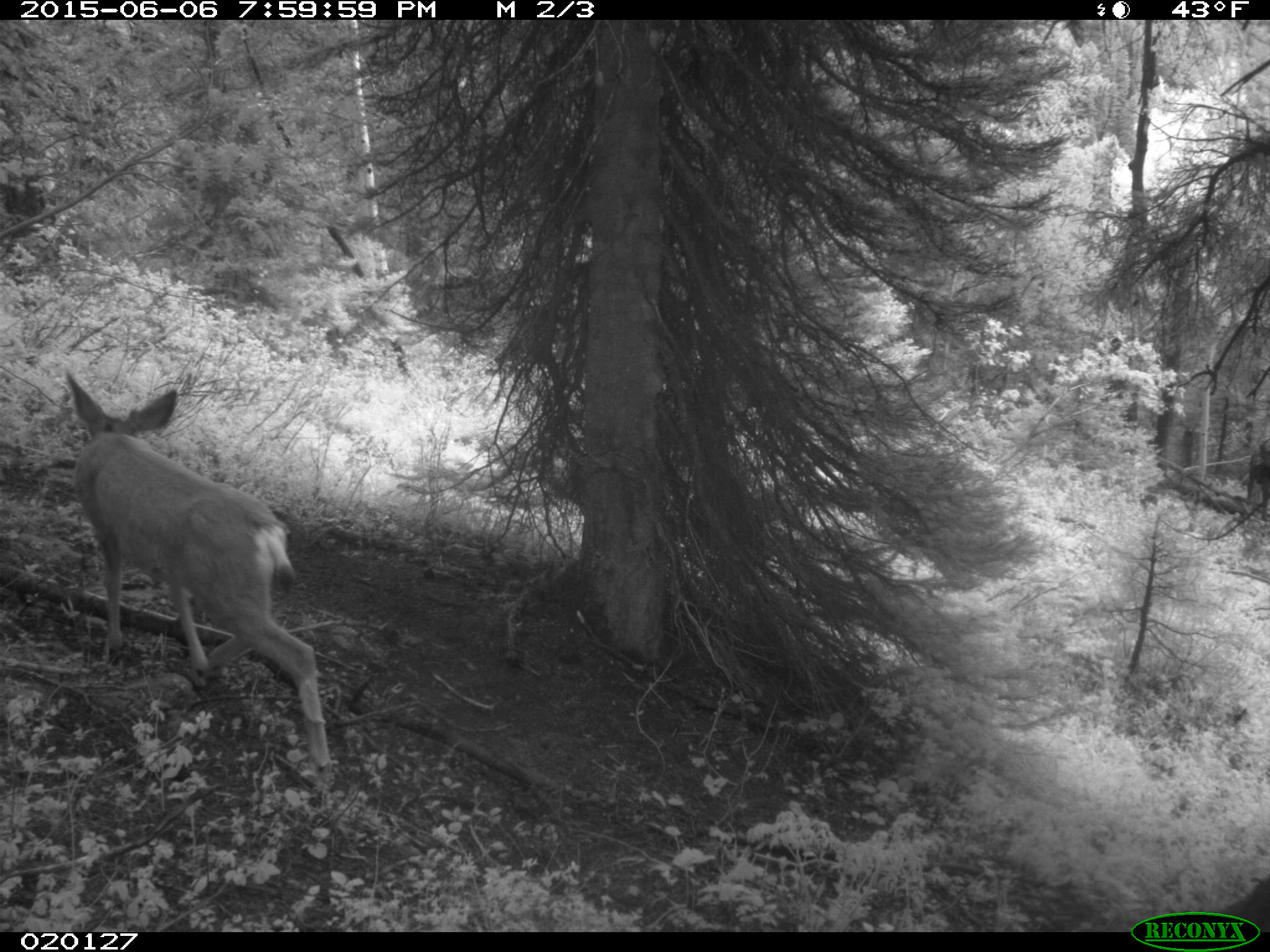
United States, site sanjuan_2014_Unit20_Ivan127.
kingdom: Animalia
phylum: Chordata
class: Mammalia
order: Artiodactyla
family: Cervidae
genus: Odocoileus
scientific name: Odocoileus hemionus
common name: mule deer